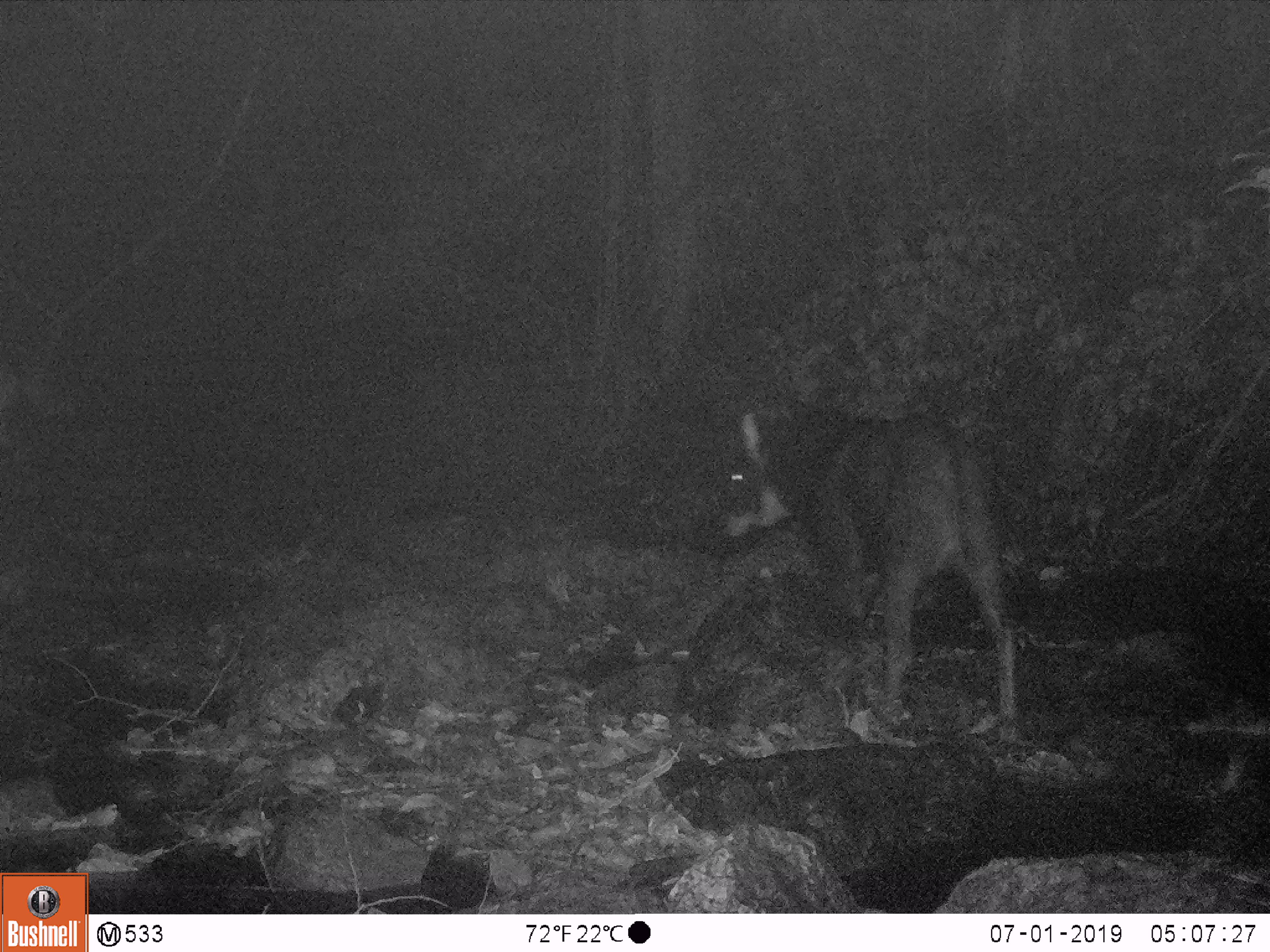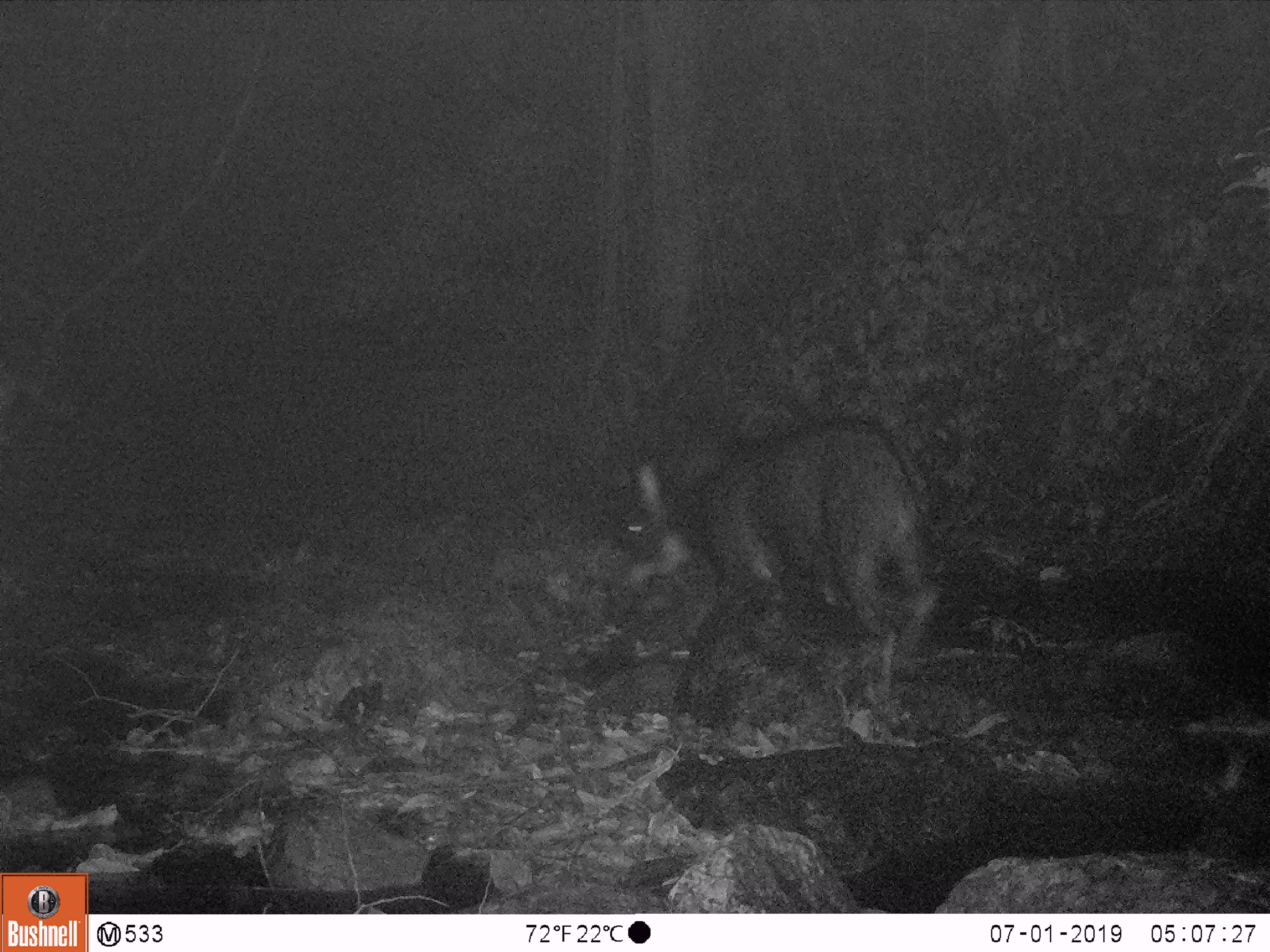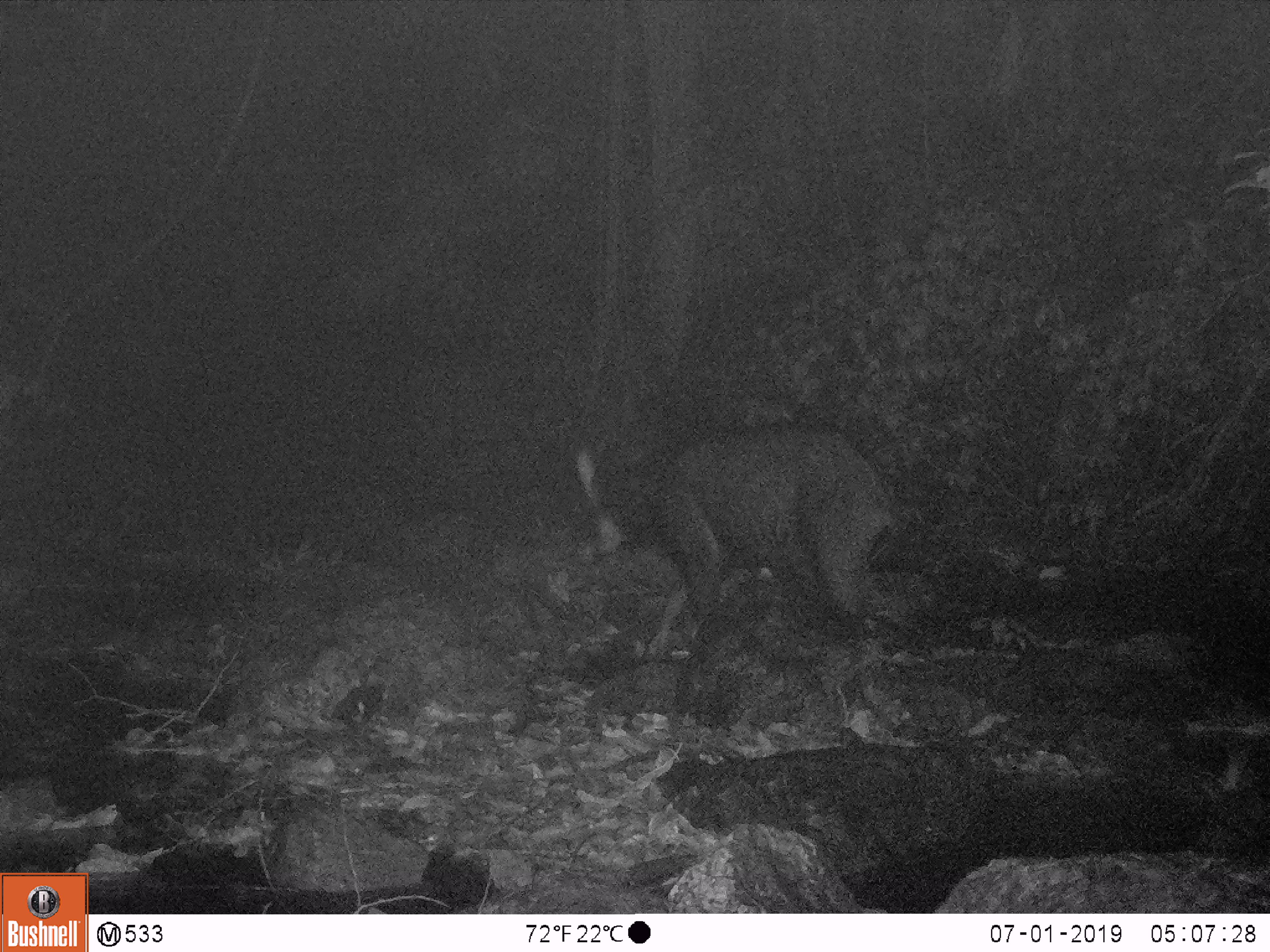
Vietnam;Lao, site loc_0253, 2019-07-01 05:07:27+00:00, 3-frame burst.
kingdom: Animalia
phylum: Chordata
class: Mammalia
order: Artiodactyla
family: Bovidae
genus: Capricornis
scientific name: Capricornis sumatraensis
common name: chinese serow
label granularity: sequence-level